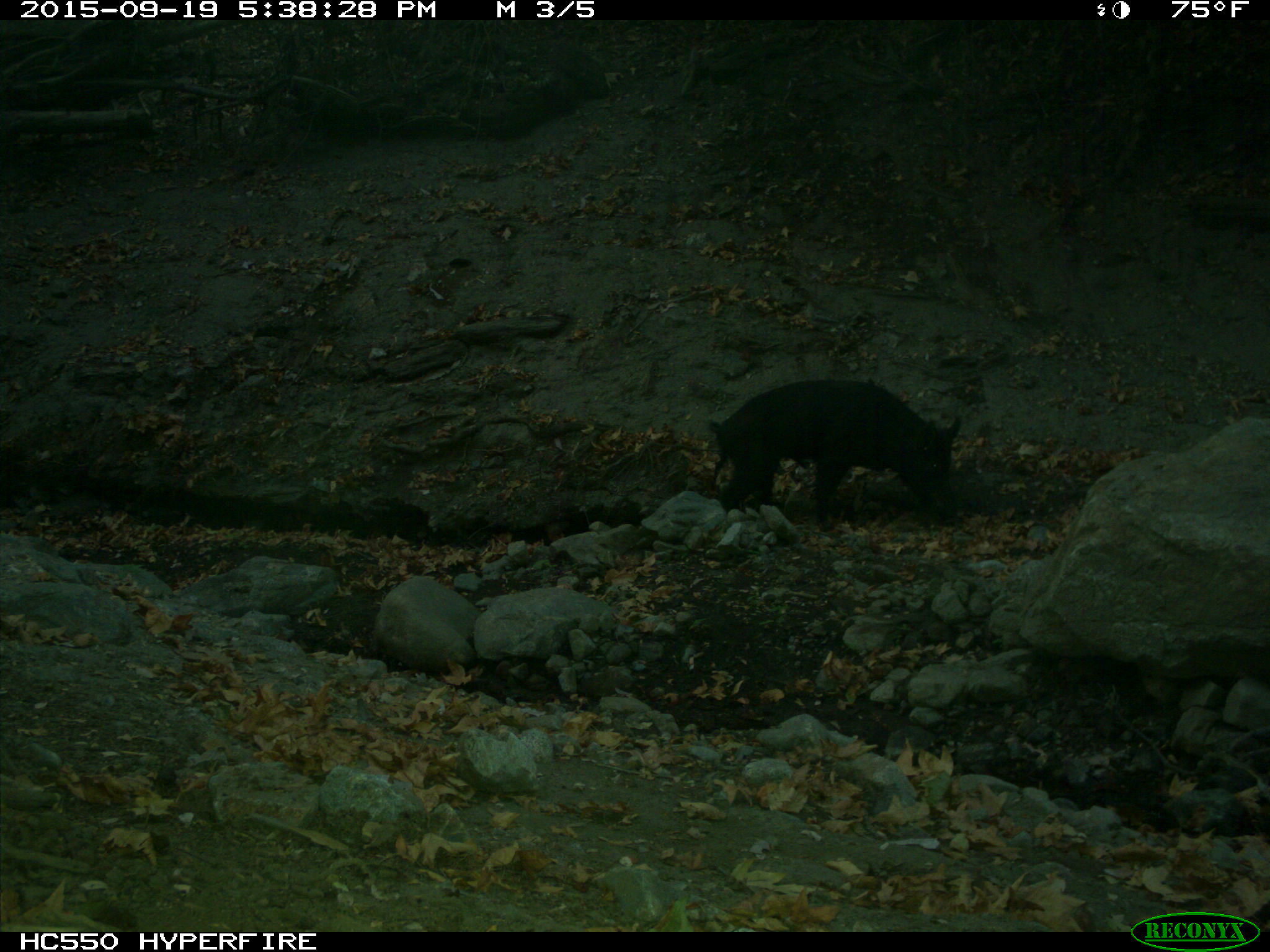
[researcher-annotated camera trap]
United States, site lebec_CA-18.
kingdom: Animalia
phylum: Chordata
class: Mammalia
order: Artiodactyla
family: Suidae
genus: Sus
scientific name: Sus scrofa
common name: wild boar